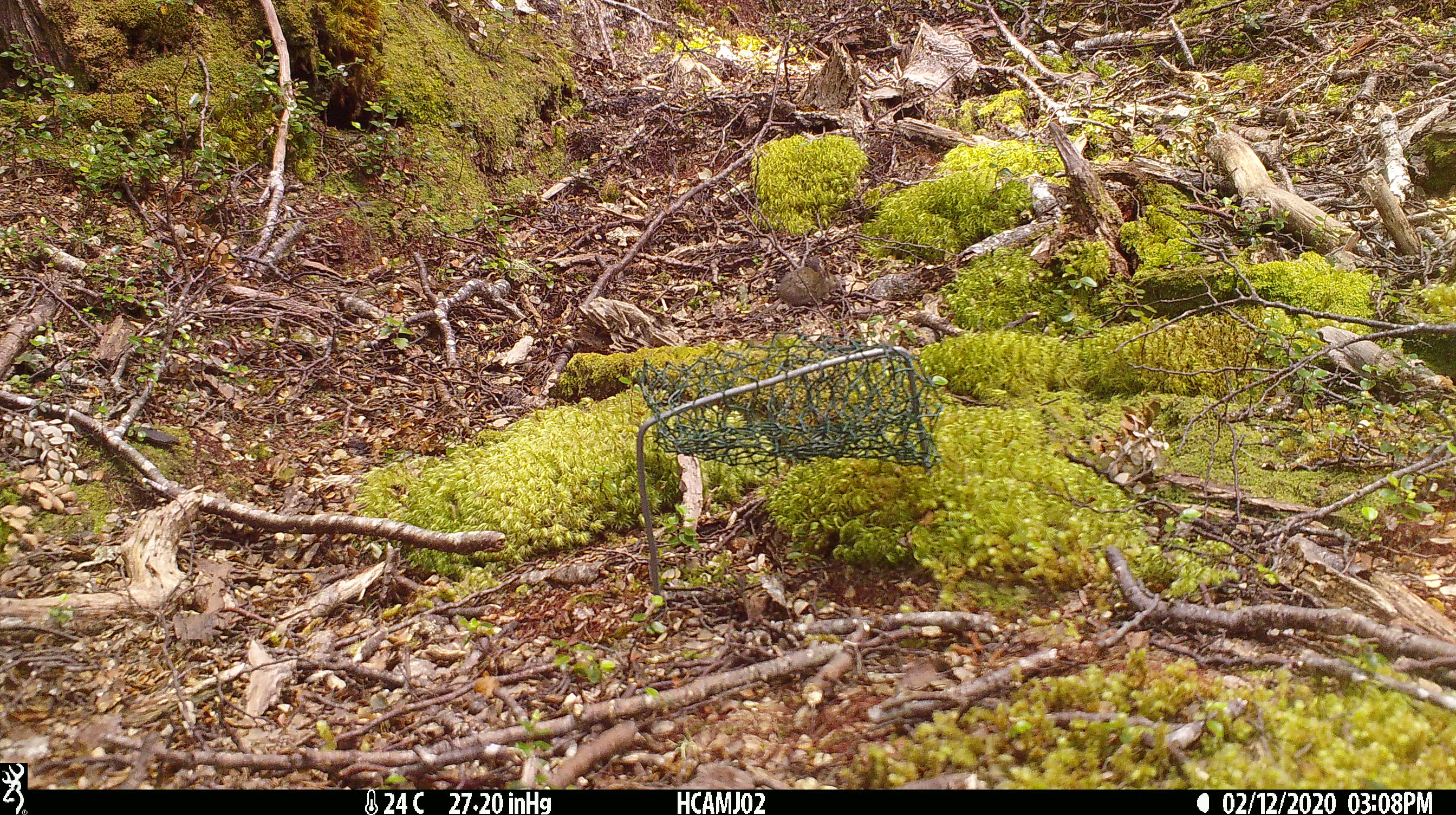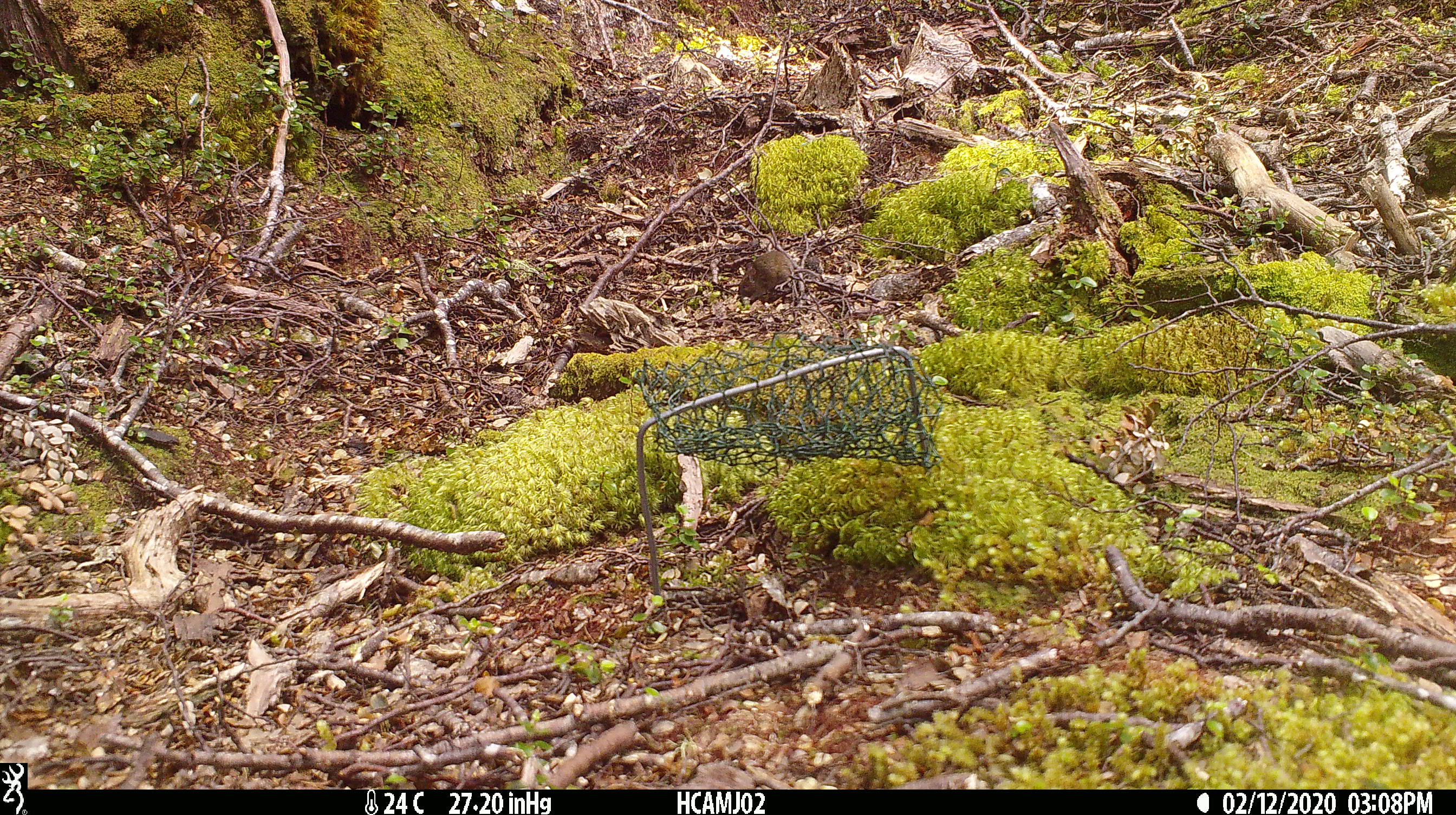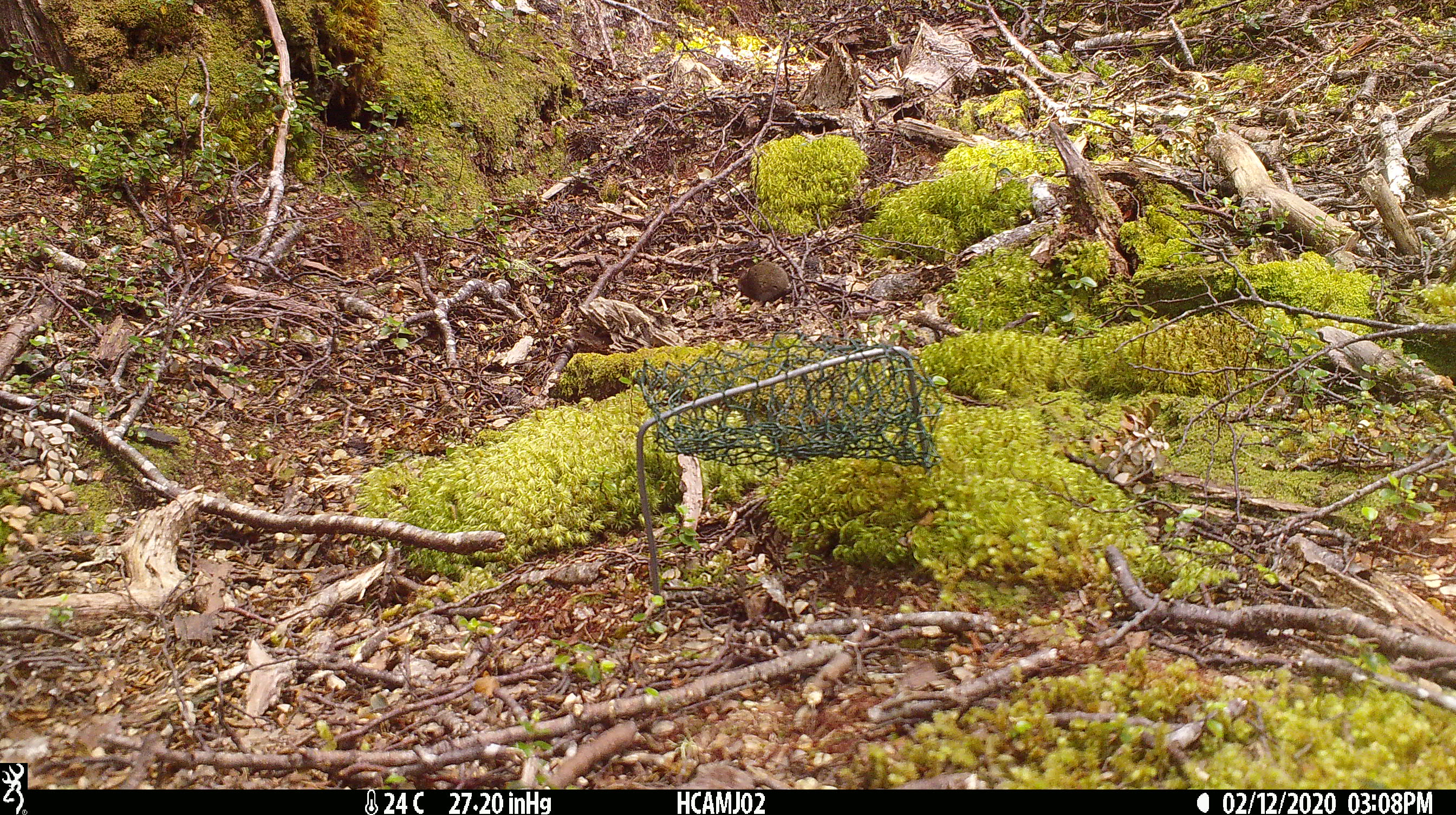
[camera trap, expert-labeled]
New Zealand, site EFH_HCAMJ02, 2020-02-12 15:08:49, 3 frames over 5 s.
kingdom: Animalia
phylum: Chordata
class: Mammalia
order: Rodentia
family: Muridae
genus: Mus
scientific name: Mus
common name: mouse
Mouse (Mus).